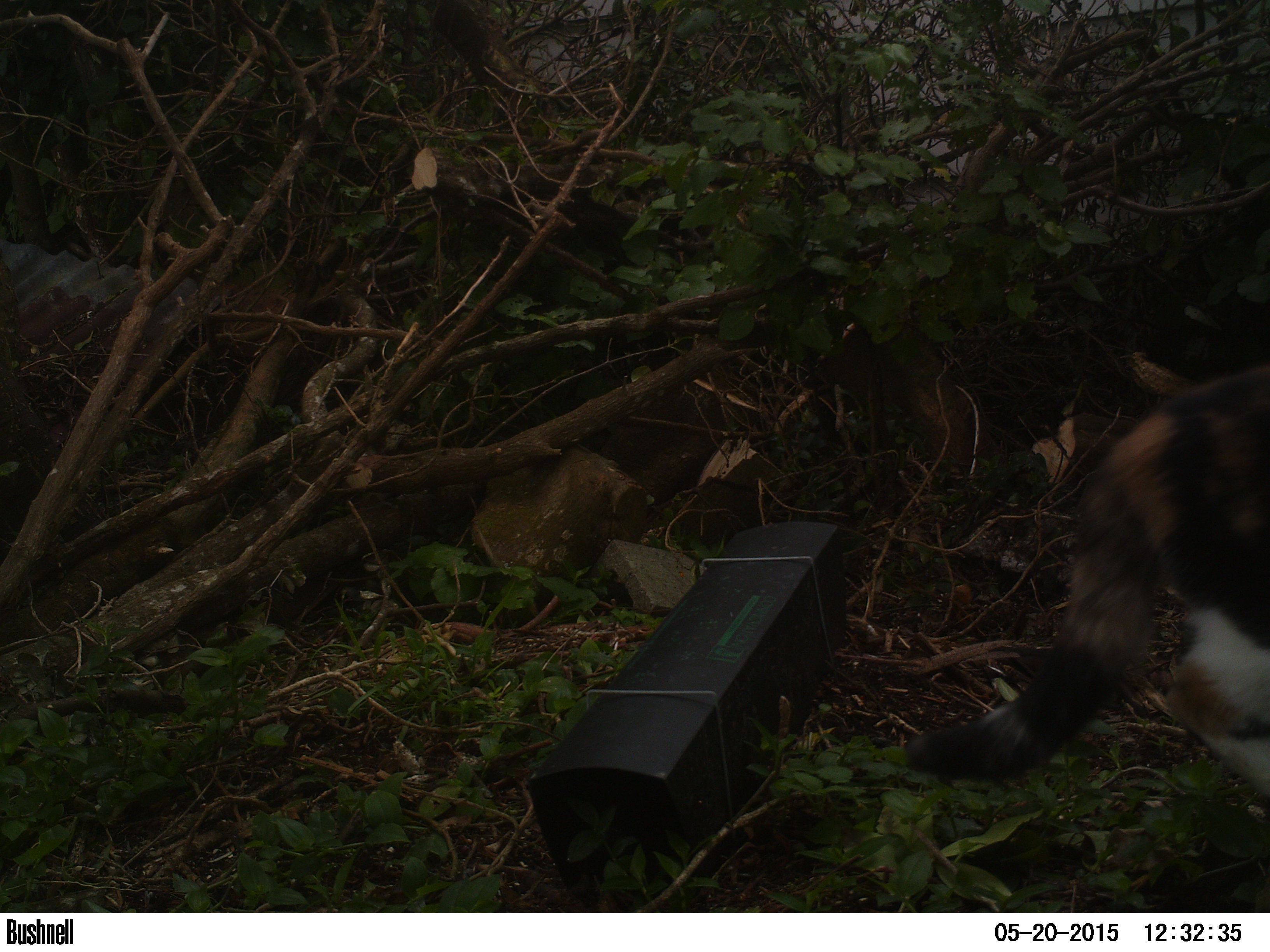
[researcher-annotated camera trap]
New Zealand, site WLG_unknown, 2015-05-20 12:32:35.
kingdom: Animalia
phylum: Chordata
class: Mammalia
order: Carnivora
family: Felidae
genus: Felis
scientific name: Felis catus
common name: domestic cat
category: cat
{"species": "cat (domestic cat) (Felis catus)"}